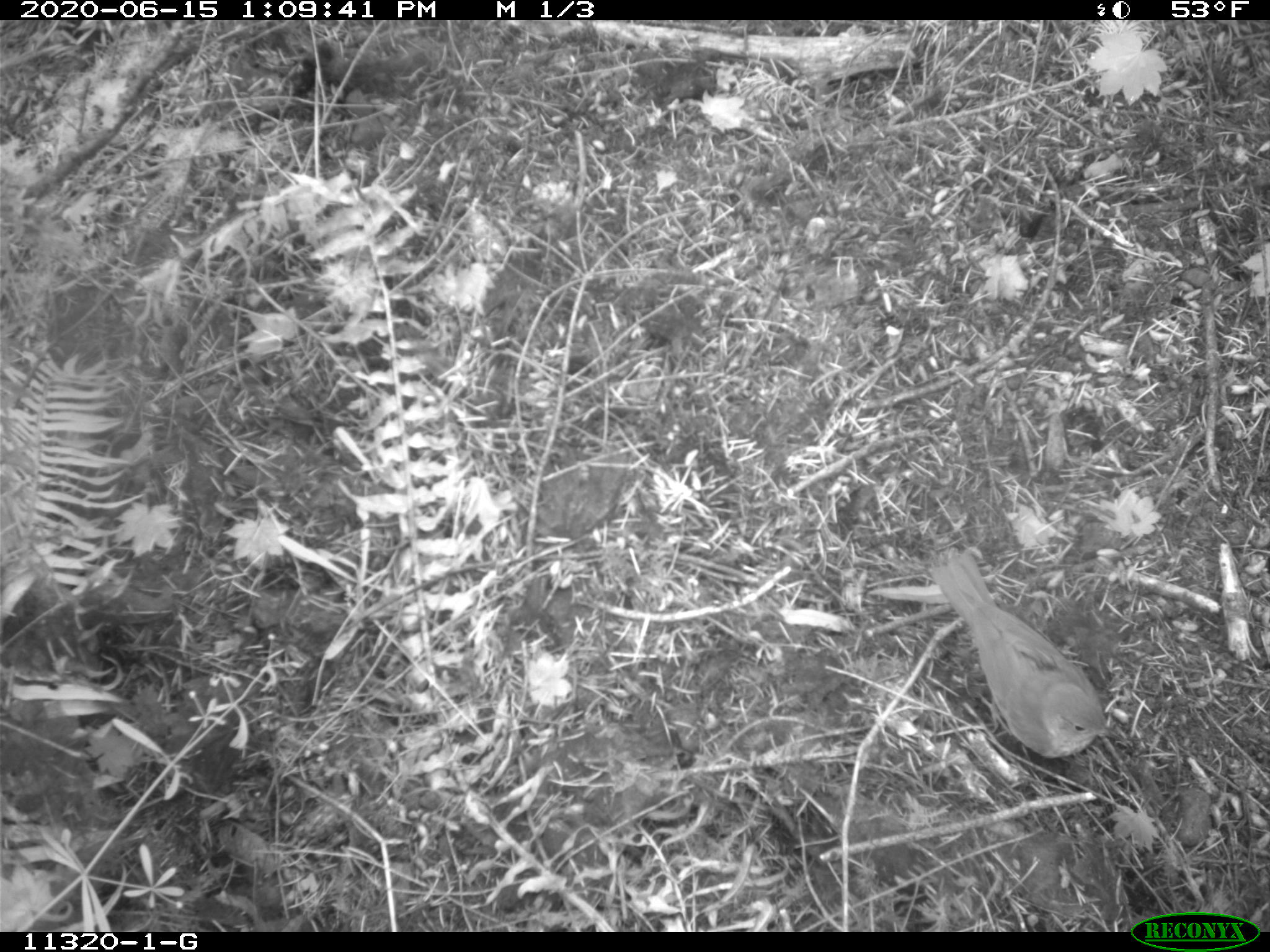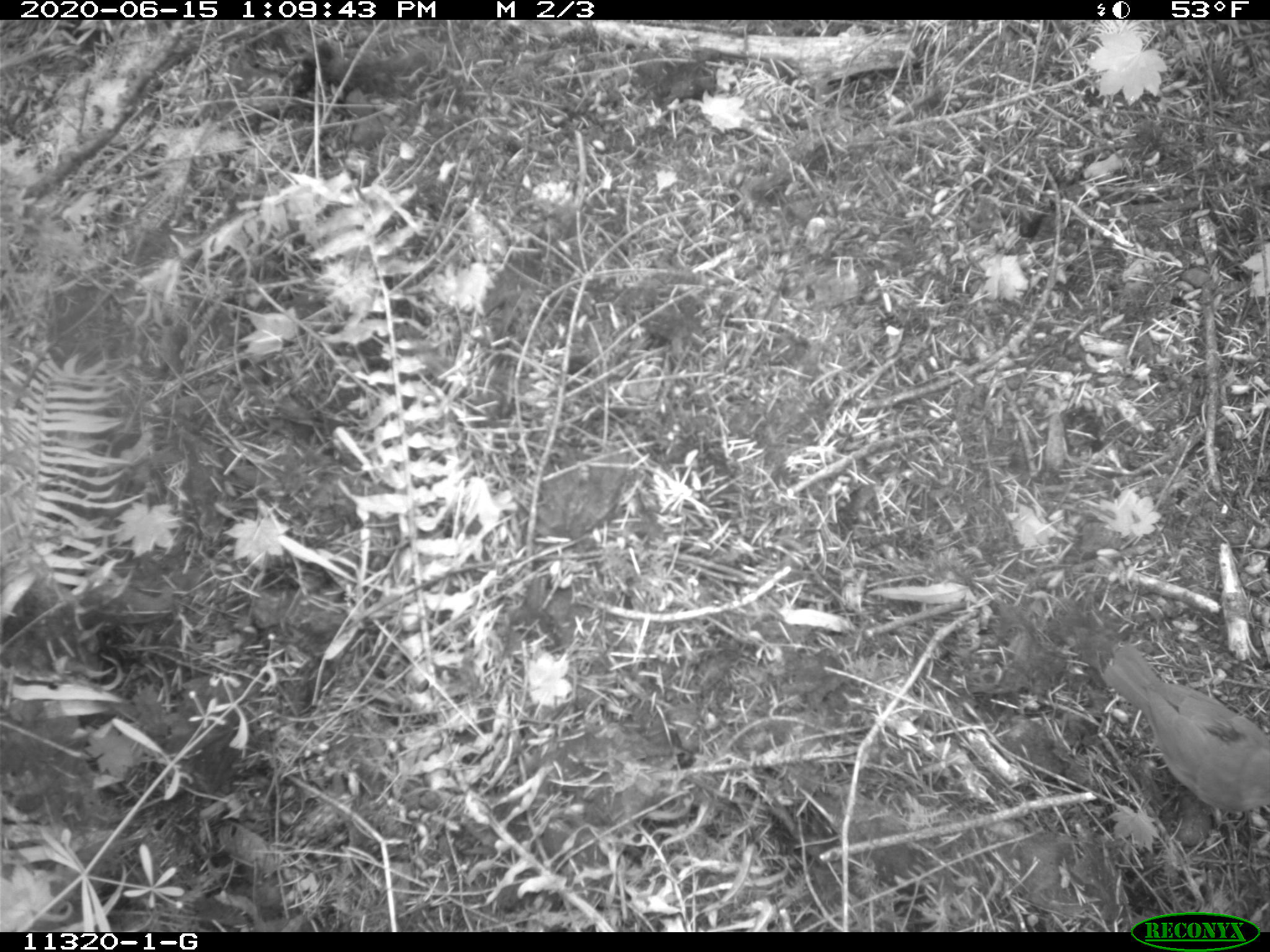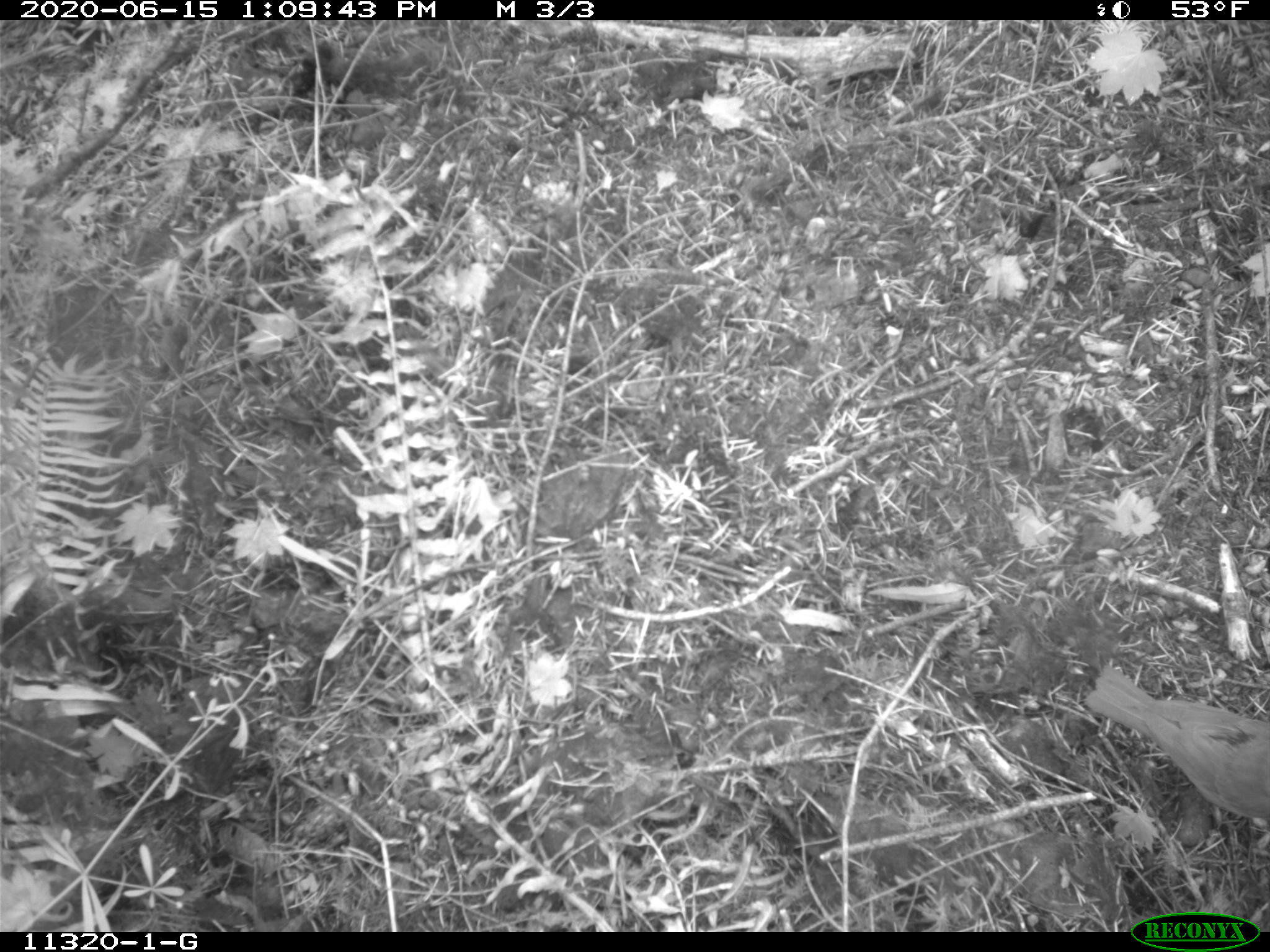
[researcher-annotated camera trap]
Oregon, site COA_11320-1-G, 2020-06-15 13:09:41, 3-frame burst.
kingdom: Animalia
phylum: Chordata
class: Aves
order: Passeriformes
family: Turdidae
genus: Catharus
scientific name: Catharus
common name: brown thrushes and nightingale-thrushes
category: catharus species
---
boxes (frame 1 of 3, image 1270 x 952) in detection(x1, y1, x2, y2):
catharus species: detection(935, 556, 1111, 763)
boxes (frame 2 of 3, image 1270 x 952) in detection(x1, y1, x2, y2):
catharus species: detection(1105, 646, 1265, 816)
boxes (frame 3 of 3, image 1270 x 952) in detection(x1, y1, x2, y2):
catharus species: detection(1087, 667, 1265, 826)